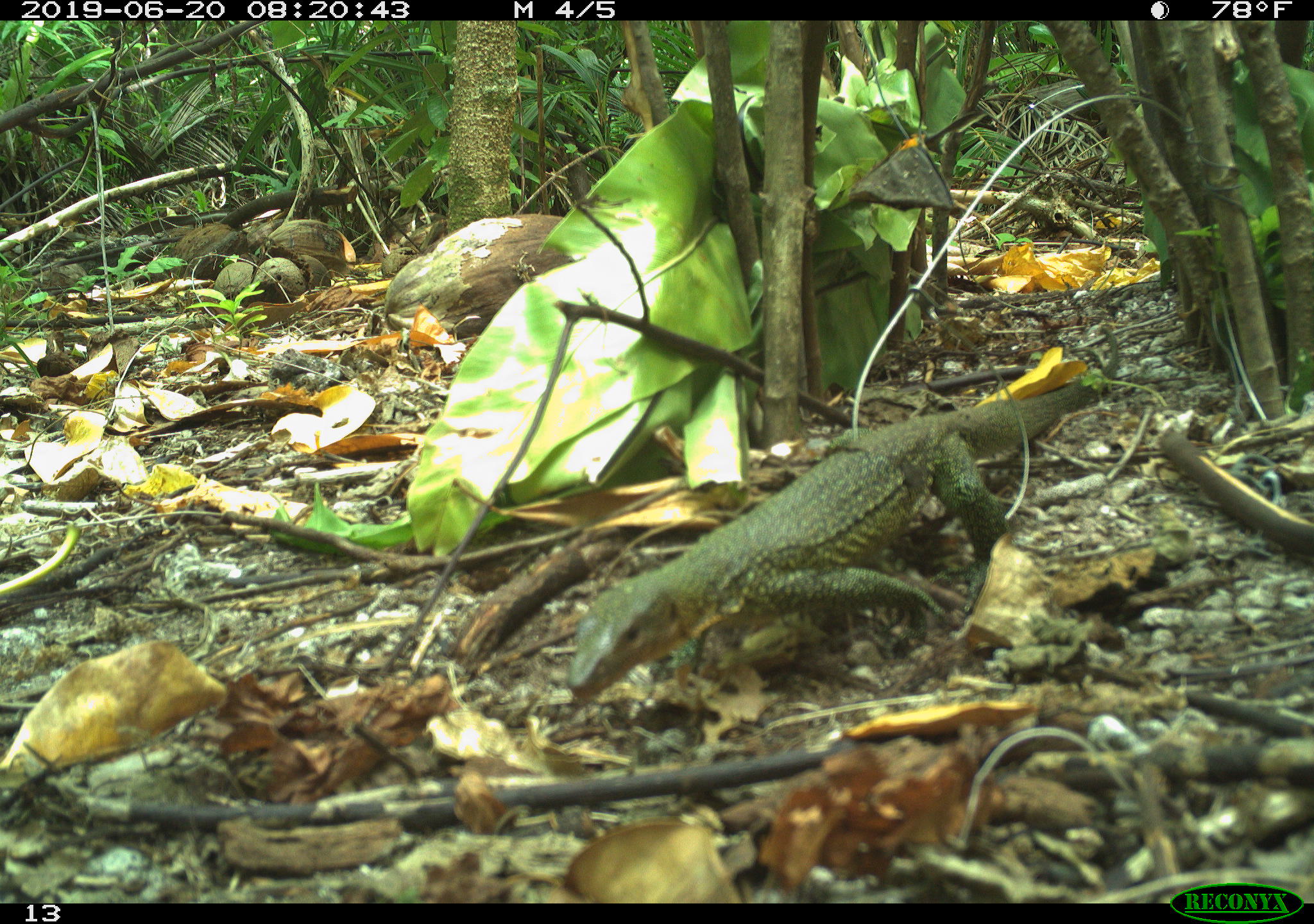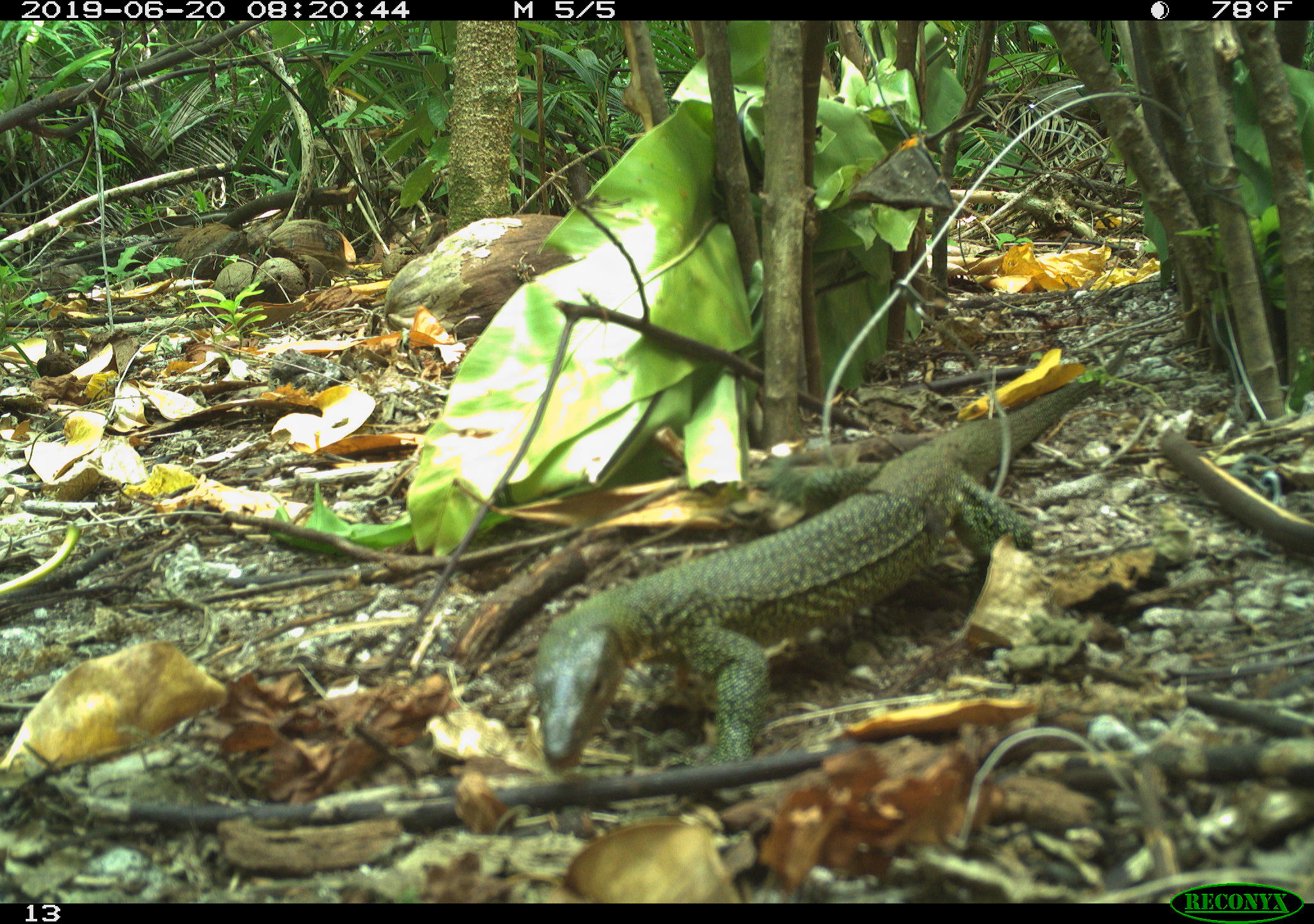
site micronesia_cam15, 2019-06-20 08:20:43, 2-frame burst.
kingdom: Animalia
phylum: Chordata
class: Reptilia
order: Squamata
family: Varanidae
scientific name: Varanidae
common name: monitor lizard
Monitor lizard (Varanidae).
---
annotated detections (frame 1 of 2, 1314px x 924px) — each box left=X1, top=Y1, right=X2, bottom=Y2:
monitor lizard: left=564, top=304, right=1124, bottom=712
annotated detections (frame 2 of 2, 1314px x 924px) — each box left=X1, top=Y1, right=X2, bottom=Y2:
monitor lizard: left=536, top=354, right=1087, bottom=782